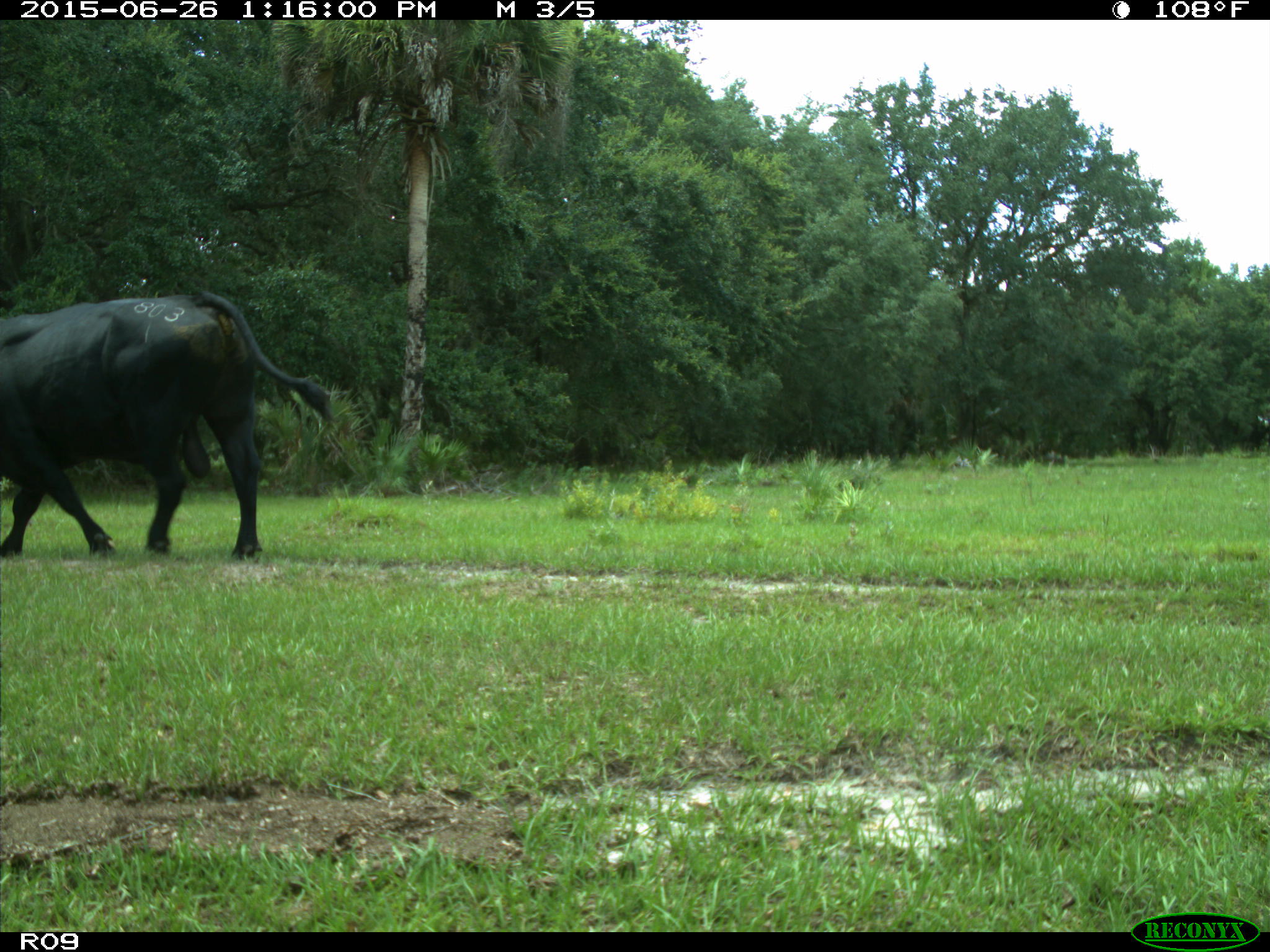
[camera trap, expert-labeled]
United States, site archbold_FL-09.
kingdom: Animalia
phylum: Chordata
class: Mammalia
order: Artiodactyla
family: Bovidae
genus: Bos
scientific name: Bos taurus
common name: domestic cow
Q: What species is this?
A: Bos taurus (domestic cow).